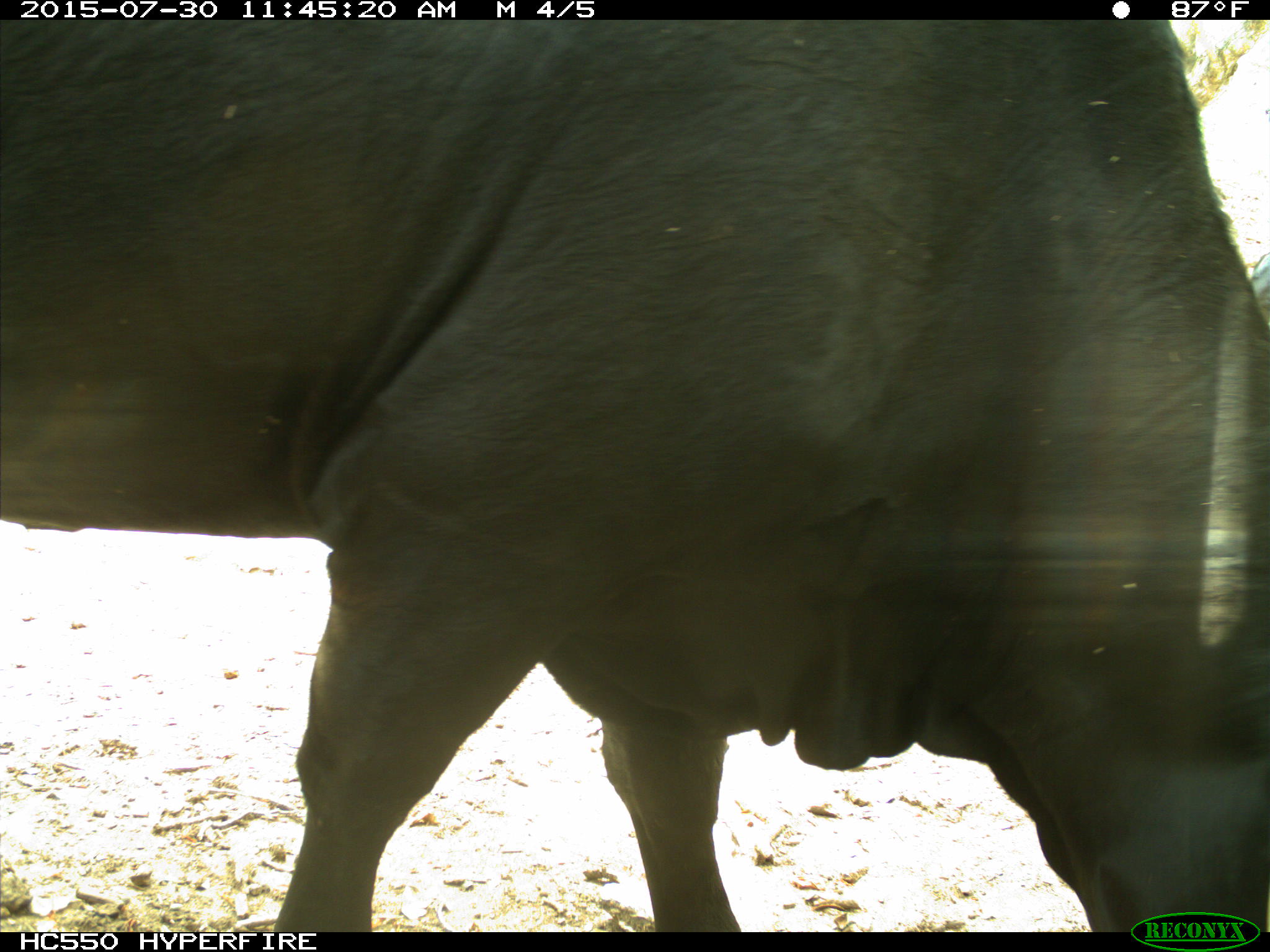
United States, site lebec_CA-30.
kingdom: Animalia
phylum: Chordata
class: Mammalia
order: Artiodactyla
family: Bovidae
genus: Bos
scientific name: Bos taurus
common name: domestic cow